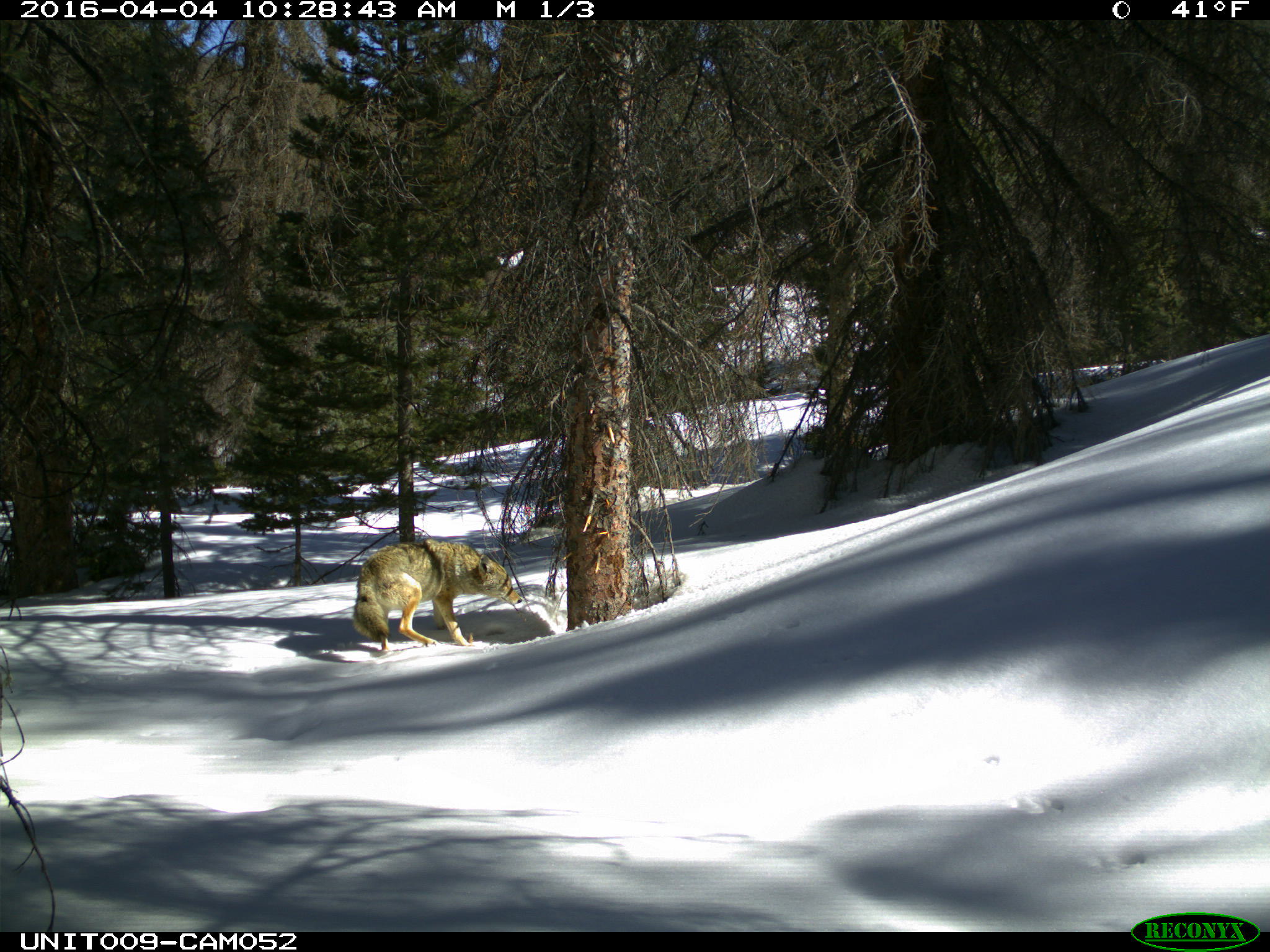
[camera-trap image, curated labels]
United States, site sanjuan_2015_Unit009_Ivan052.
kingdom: Animalia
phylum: Chordata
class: Mammalia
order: Carnivora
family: Canidae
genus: Canis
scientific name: Canis latrans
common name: coyote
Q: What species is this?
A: Canis latrans (coyote).